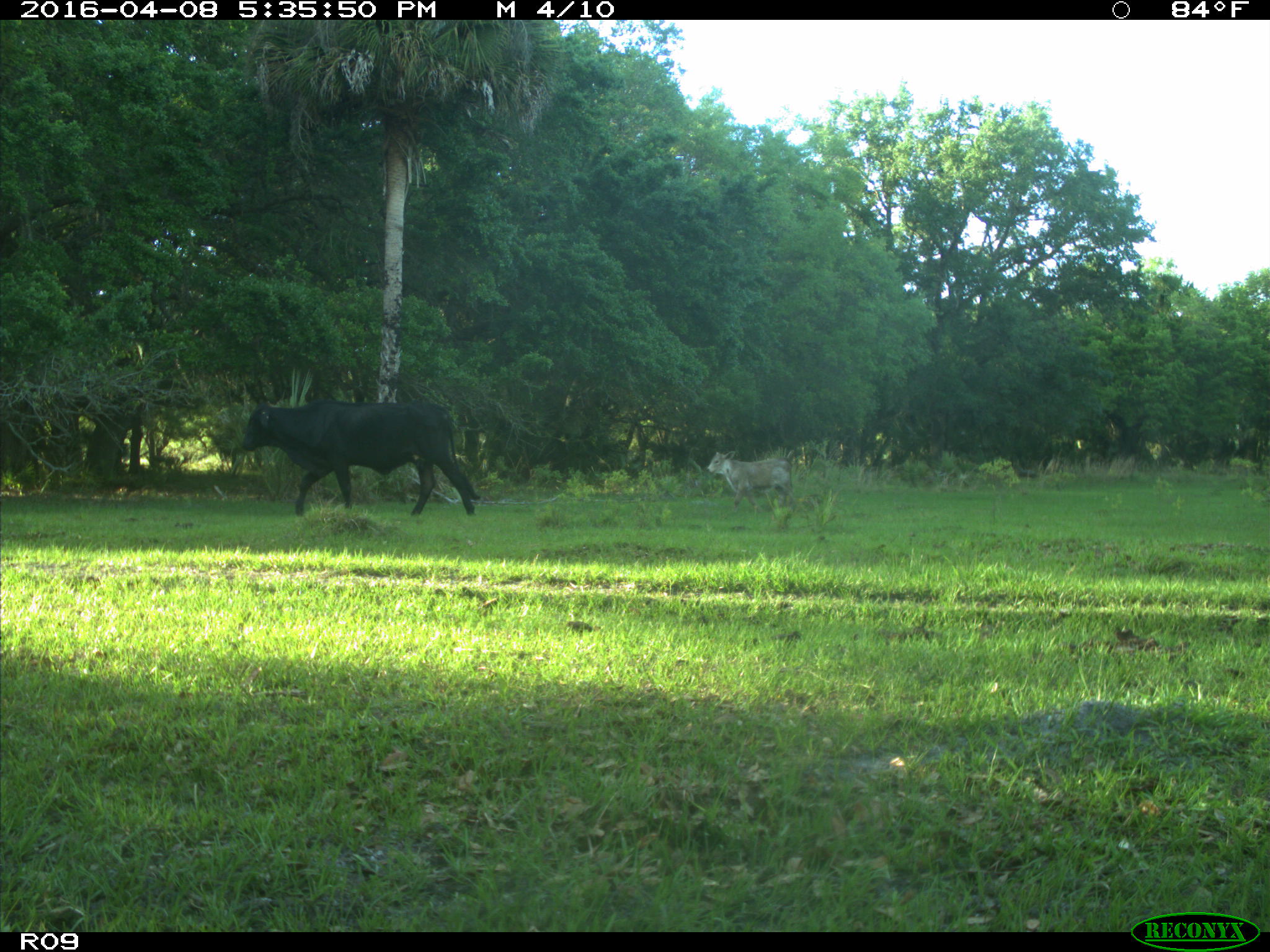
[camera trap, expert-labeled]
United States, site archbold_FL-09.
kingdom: Animalia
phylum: Chordata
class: Mammalia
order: Artiodactyla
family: Bovidae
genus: Bos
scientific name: Bos taurus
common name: domestic cow